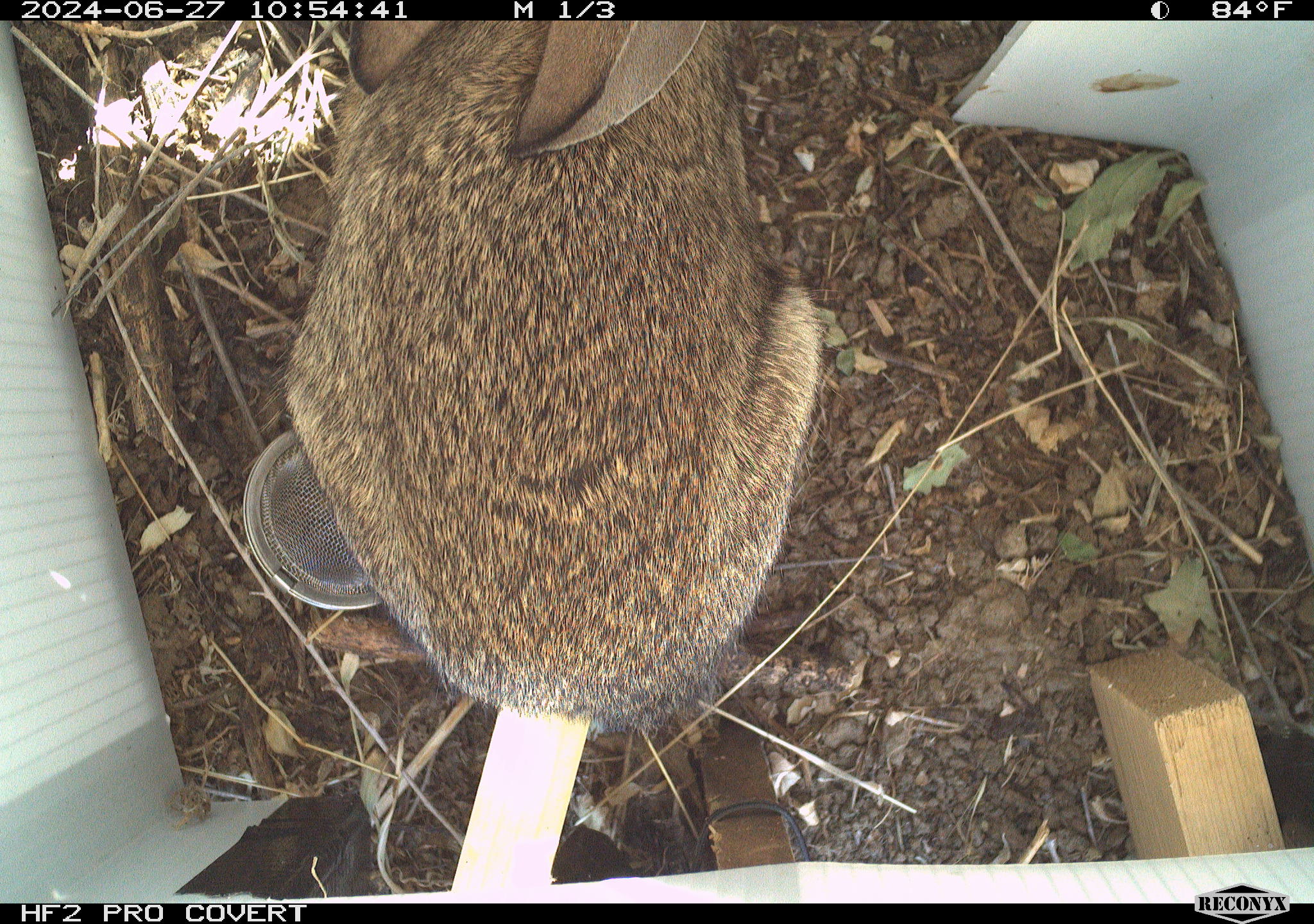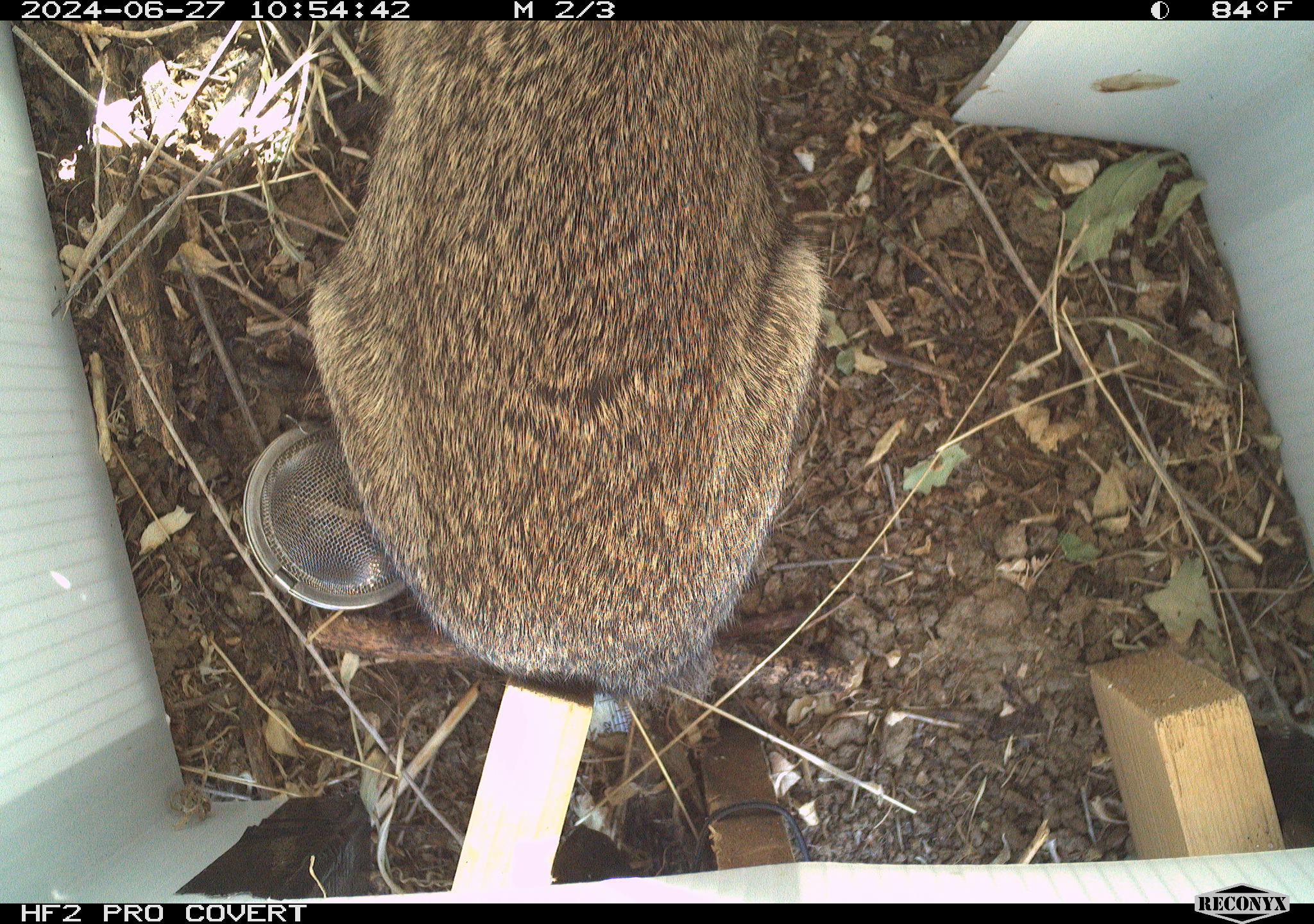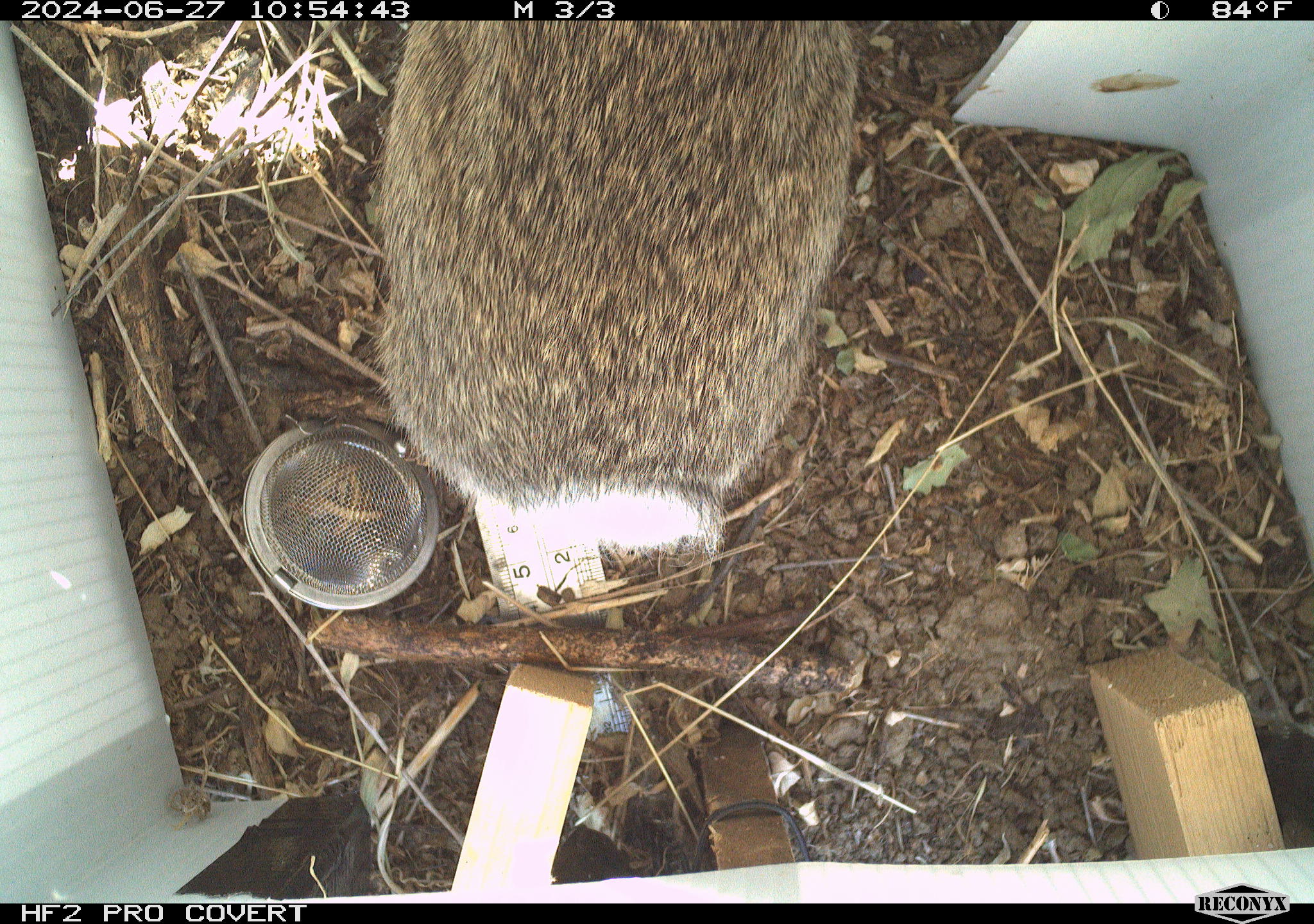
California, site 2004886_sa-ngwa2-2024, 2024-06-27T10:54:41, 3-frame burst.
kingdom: Animalia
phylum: Chordata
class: Mammalia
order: Lagomorpha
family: Leporidae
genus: Sylvilagus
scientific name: Sylvilagus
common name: cottontail rabbits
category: sylvilagus species